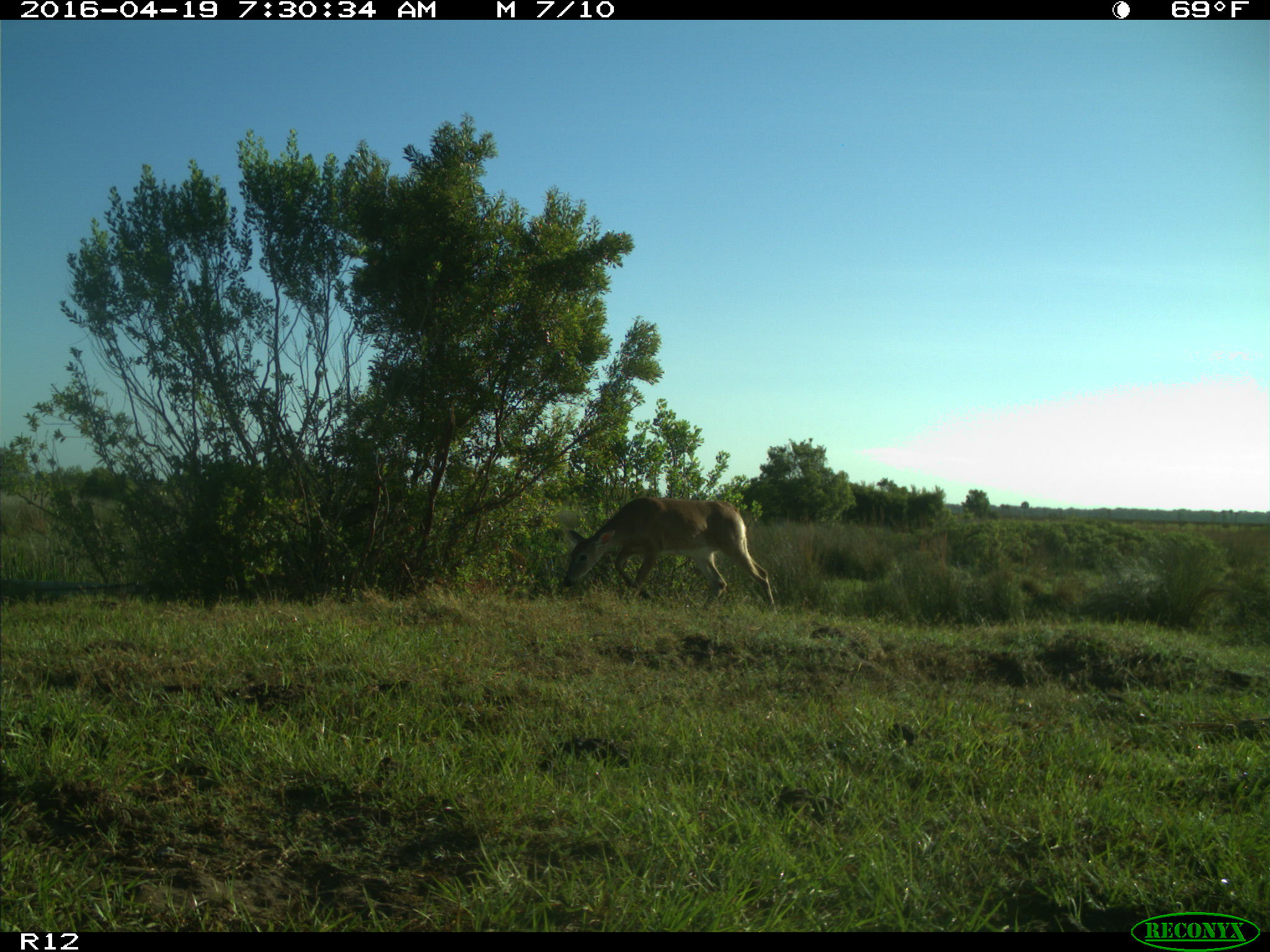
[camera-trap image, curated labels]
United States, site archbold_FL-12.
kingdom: Animalia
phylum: Chordata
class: Mammalia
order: Artiodactyla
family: Cervidae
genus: Odocoileus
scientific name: Odocoileus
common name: deer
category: unidentified deer